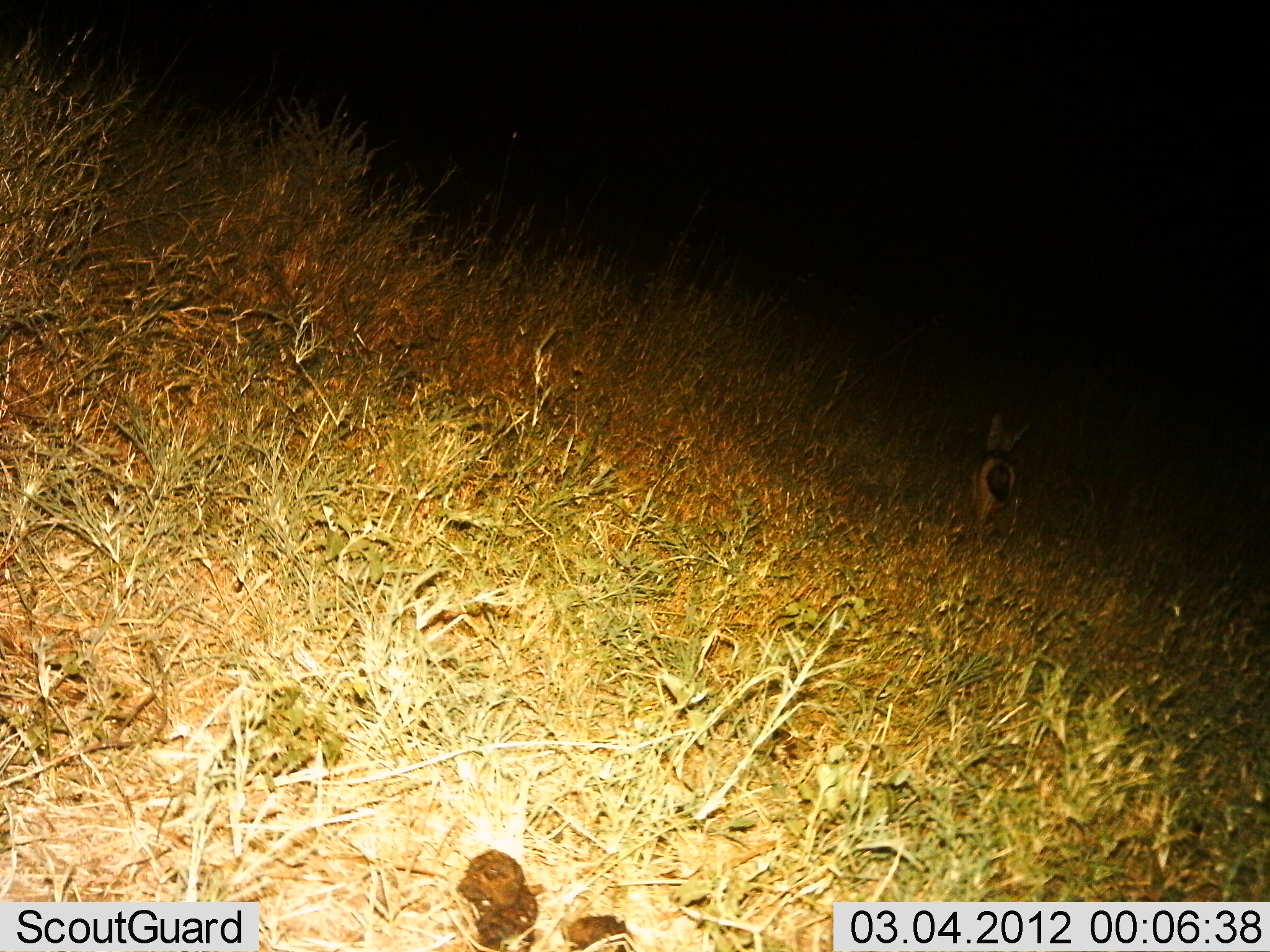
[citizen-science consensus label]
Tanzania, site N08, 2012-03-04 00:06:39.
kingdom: Animalia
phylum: Chordata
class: Mammalia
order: Carnivora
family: Canidae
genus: Lupulella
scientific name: Lupulella mesomelas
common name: black-backed jackal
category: jackal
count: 1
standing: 33%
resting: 0%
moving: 67%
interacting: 0%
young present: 0%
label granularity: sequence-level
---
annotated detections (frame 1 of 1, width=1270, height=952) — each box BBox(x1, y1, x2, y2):
animal: BBox(969, 414, 1031, 531)